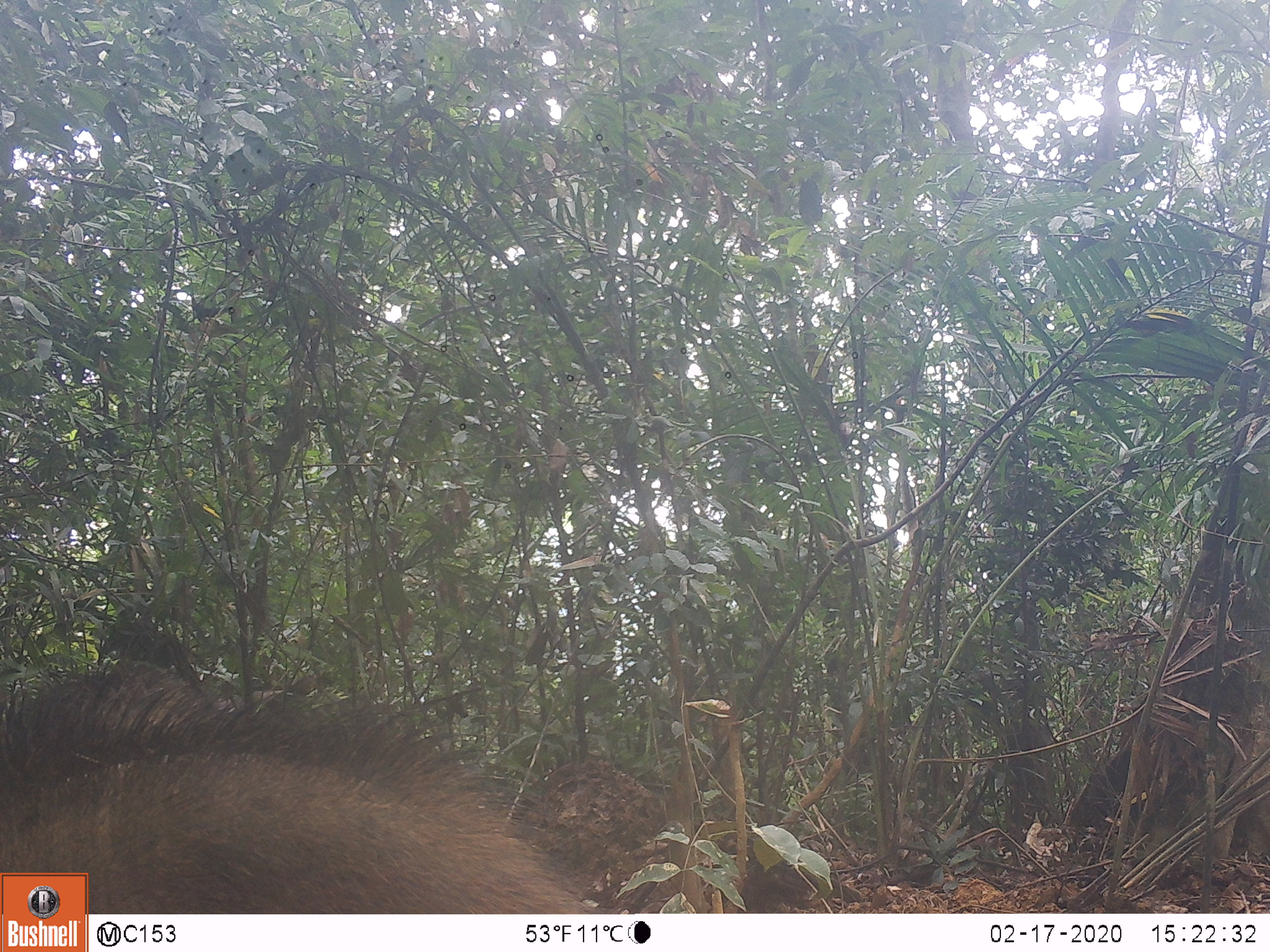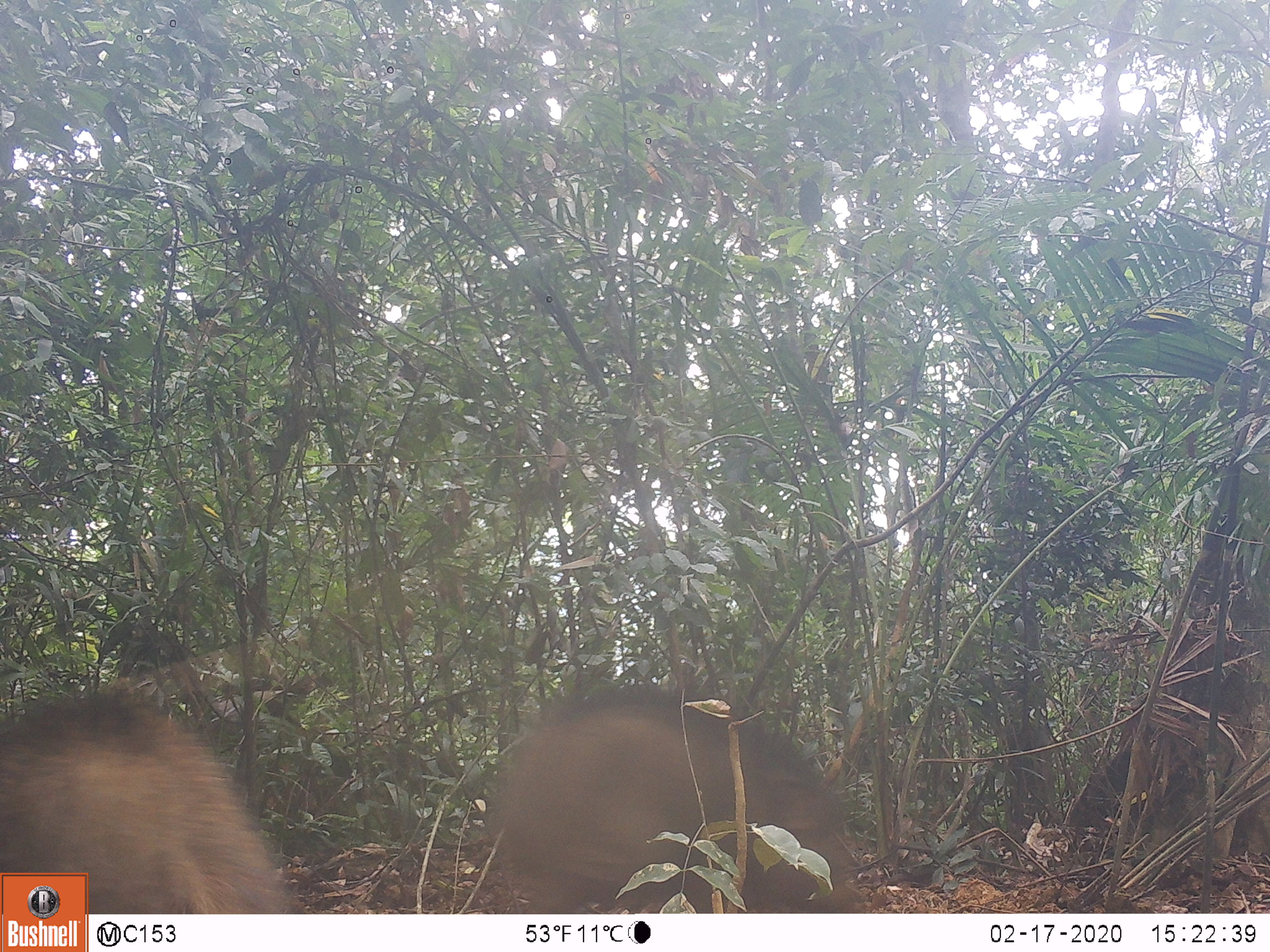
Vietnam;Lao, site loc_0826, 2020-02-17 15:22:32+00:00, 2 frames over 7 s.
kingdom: Animalia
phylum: Chordata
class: Mammalia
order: Artiodactyla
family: Suidae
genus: Sus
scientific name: Sus scrofa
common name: eurasian wild pig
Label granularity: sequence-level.